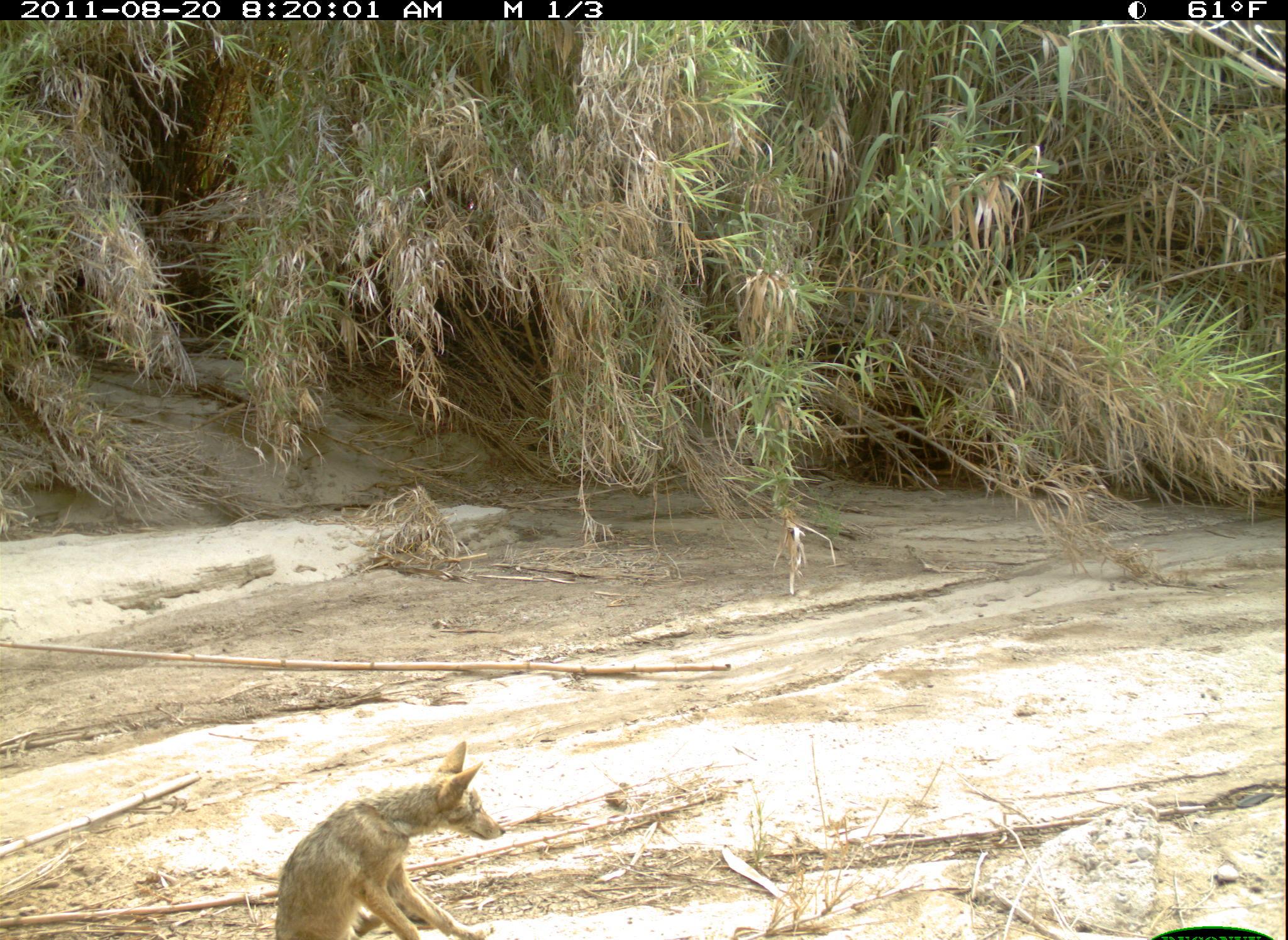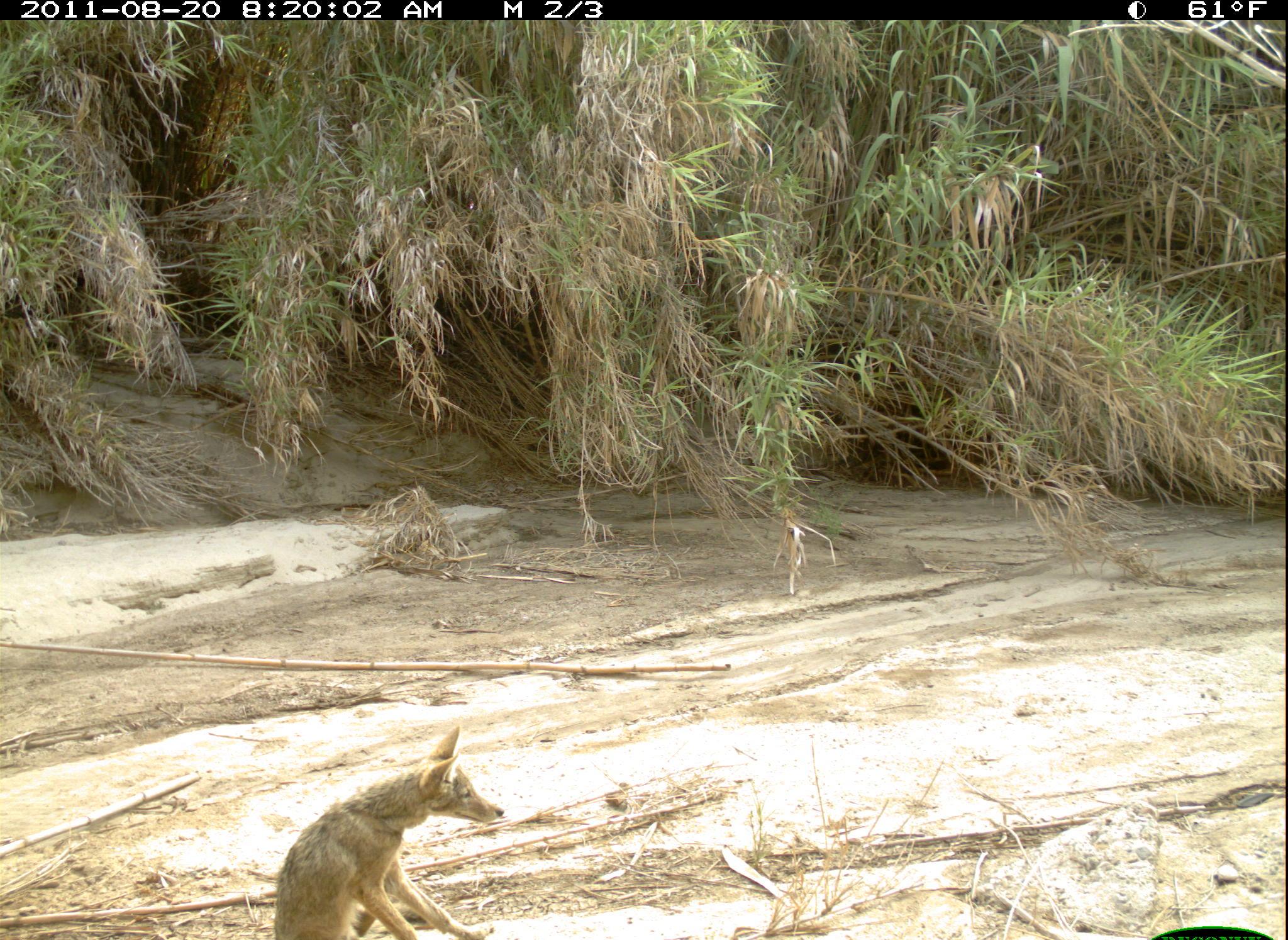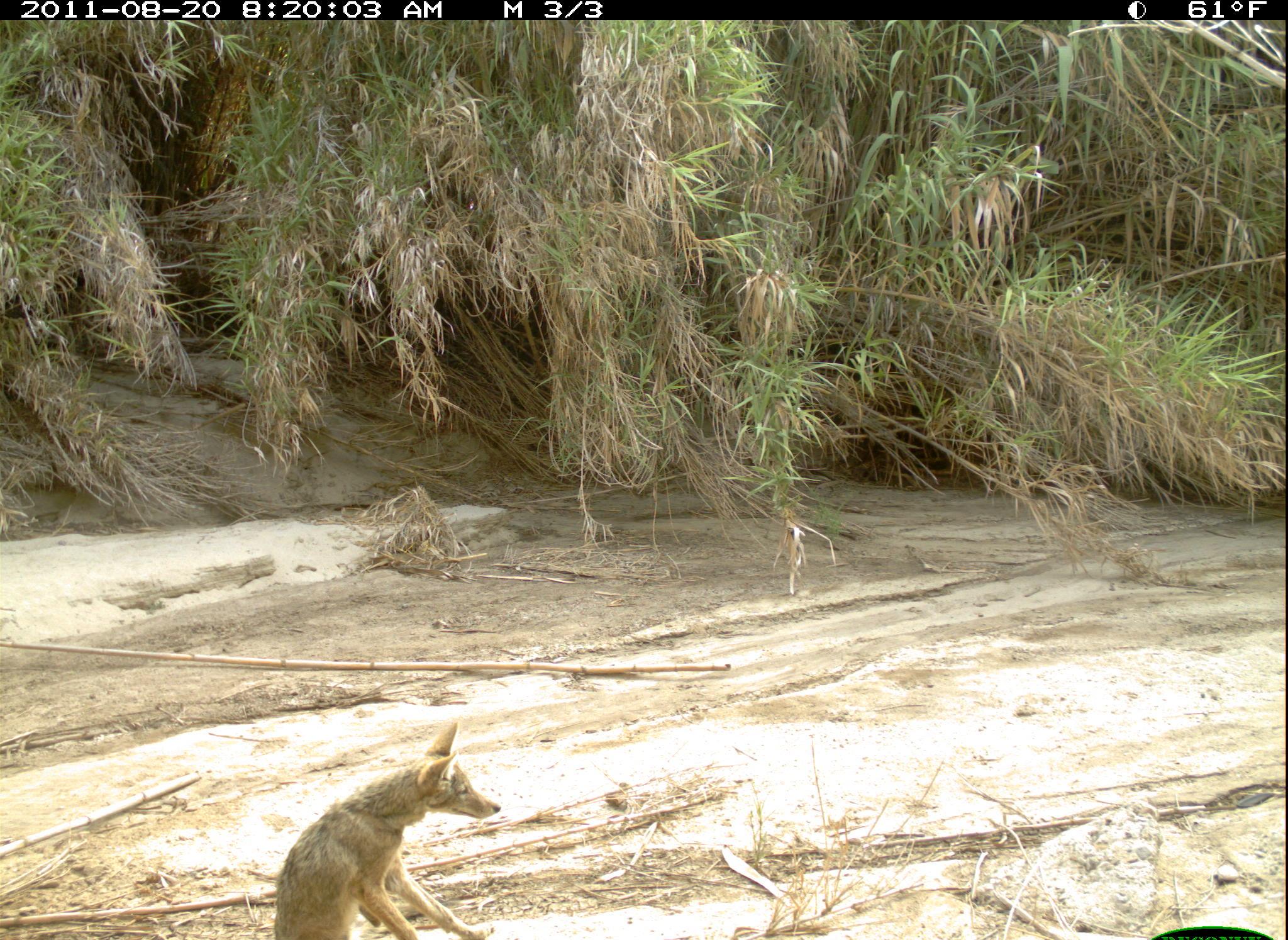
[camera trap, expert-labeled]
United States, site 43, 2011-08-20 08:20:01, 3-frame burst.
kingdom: Animalia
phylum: Chordata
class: Mammalia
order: Carnivora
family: Canidae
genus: Canis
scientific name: Canis latrans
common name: coyote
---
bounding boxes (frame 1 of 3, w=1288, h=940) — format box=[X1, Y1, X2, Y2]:
coyote: box=[269, 733, 515, 931]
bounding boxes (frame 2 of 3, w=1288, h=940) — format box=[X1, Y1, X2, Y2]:
coyote: box=[272, 726, 509, 937]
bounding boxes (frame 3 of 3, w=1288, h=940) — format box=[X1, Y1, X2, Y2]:
coyote: box=[277, 728, 507, 937]